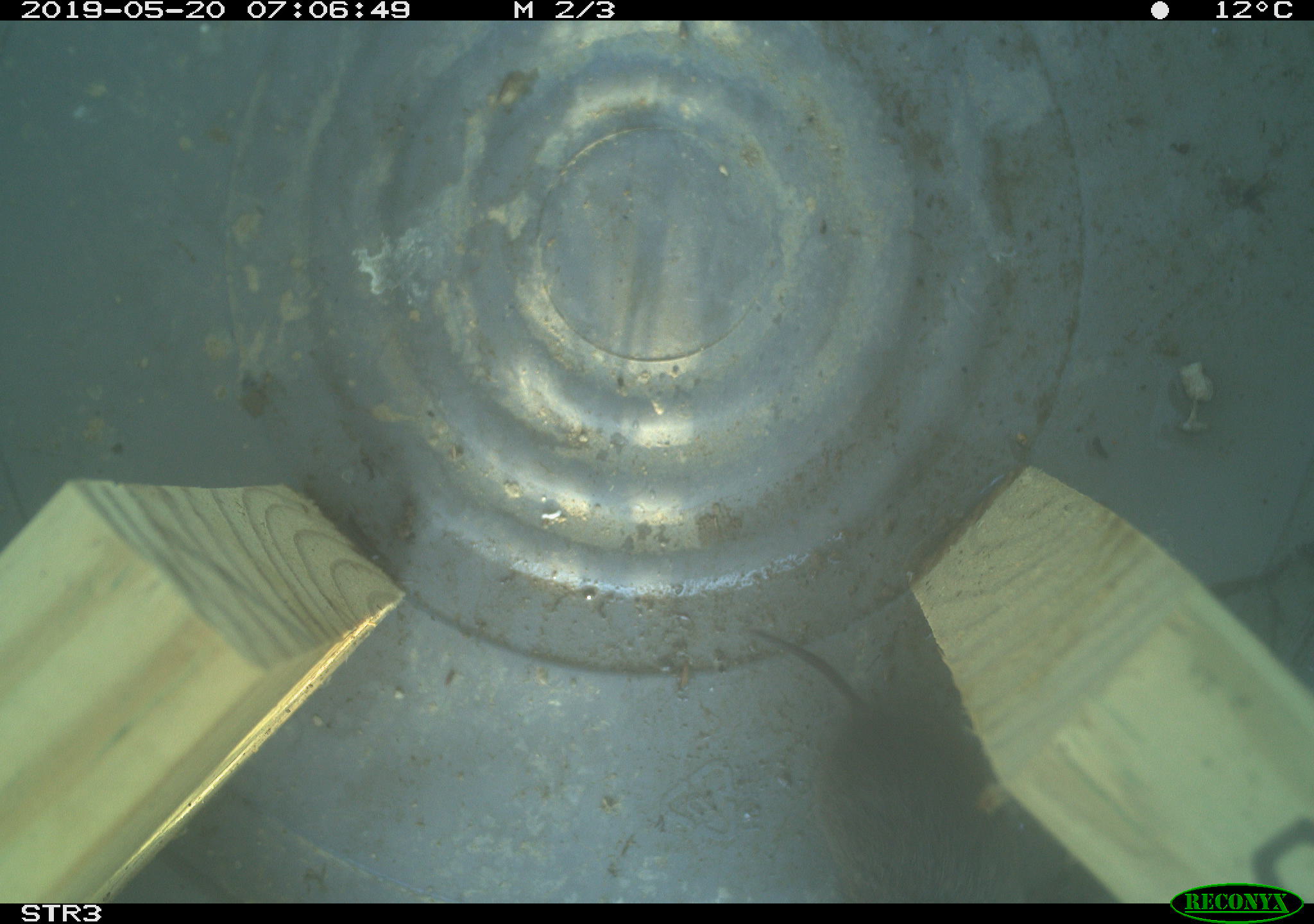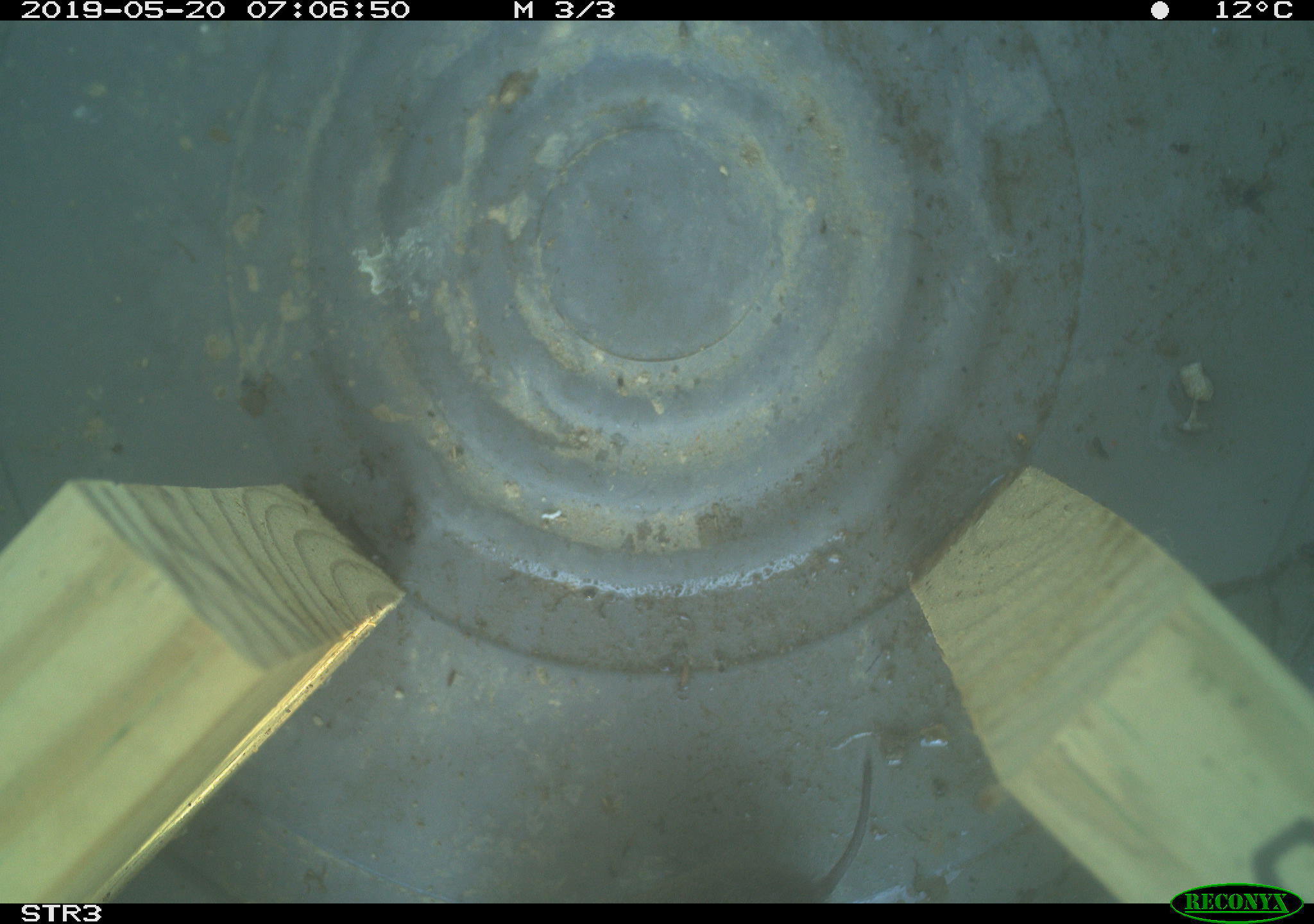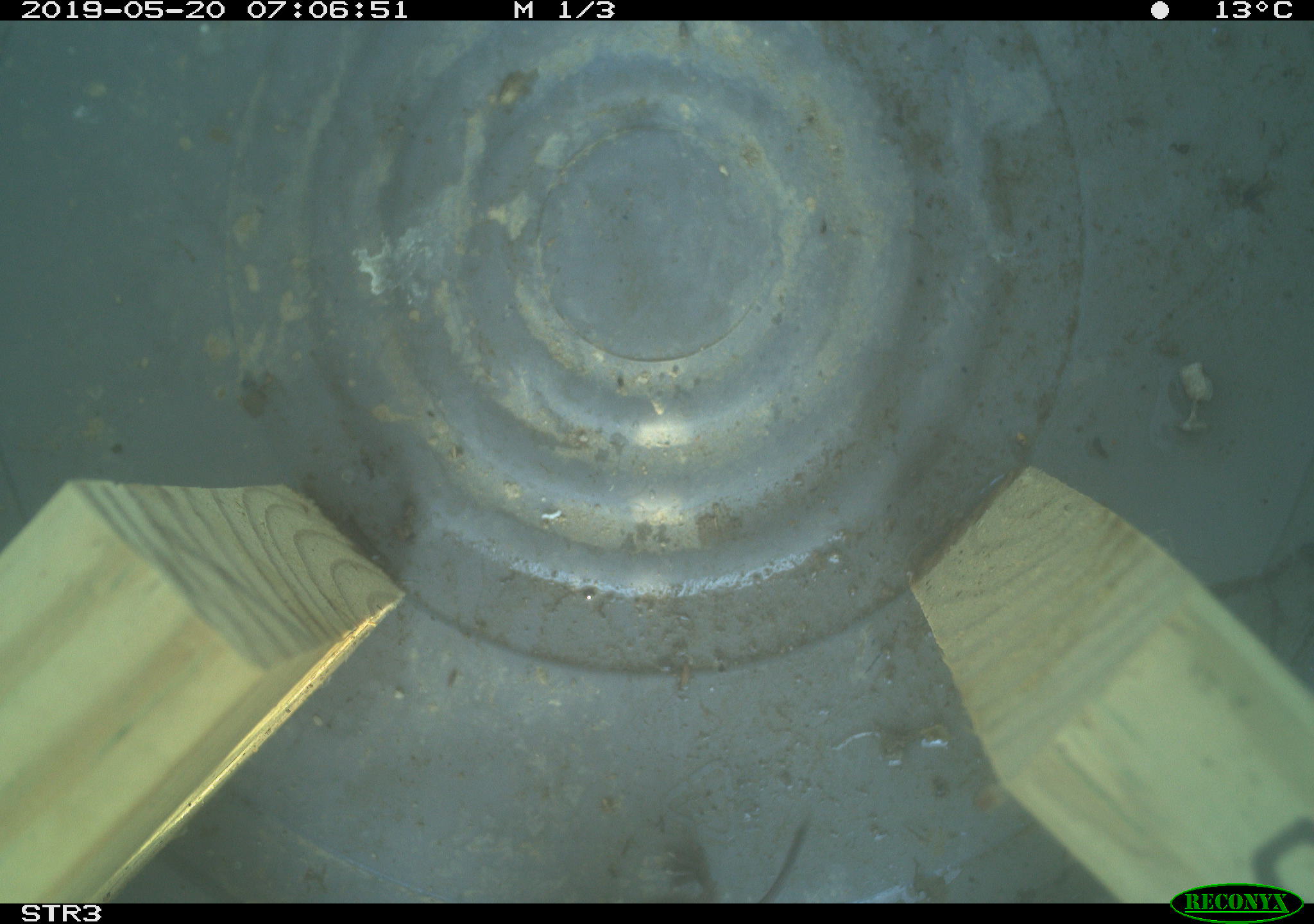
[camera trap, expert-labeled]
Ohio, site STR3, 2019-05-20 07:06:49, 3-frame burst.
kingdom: Animalia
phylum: Chordata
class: Mammalia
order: Rodentia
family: Cricetidae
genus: Microtus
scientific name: Microtus pennsylvanicus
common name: meadow vole